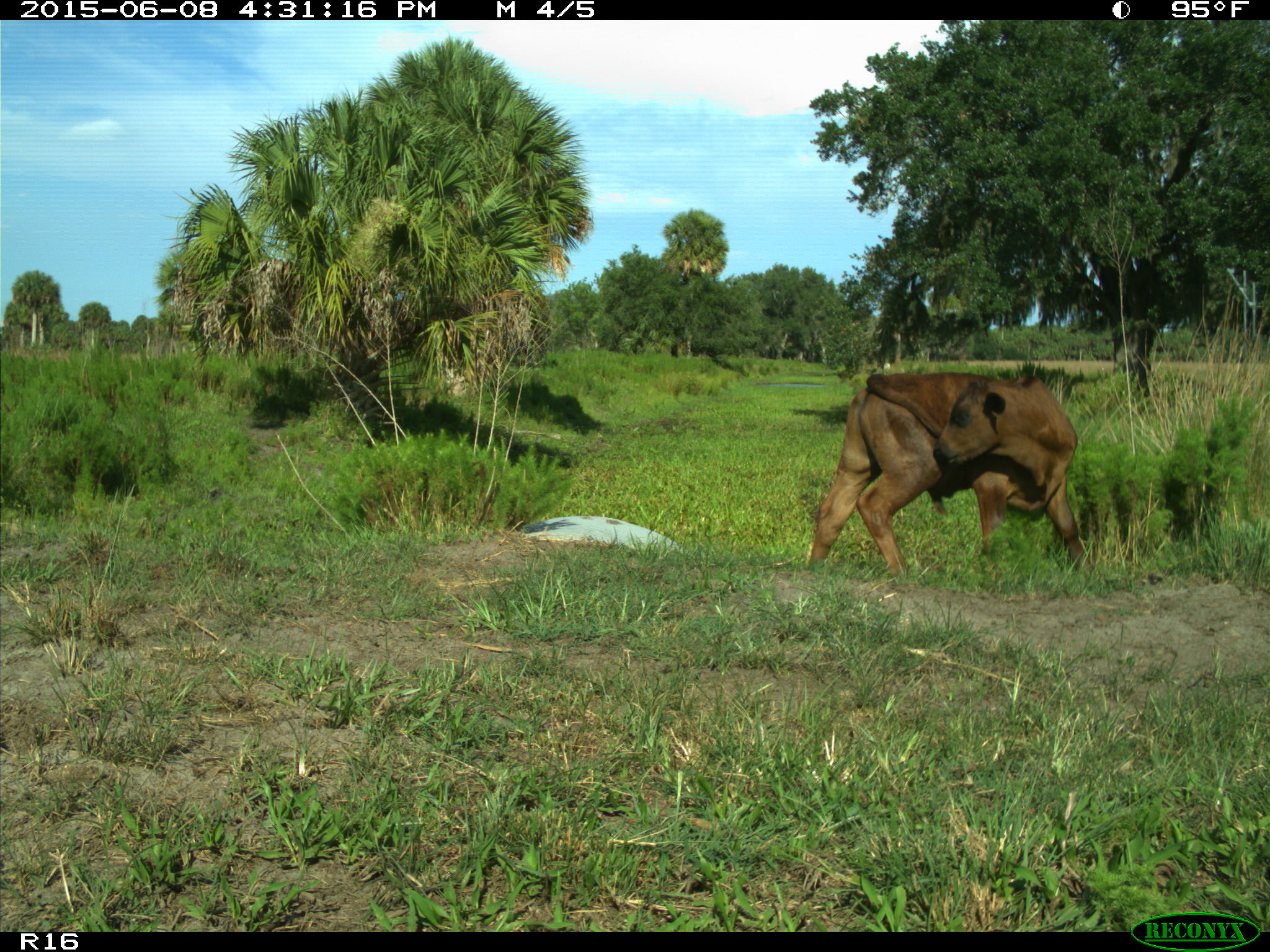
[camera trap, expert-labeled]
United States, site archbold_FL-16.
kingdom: Animalia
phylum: Chordata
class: Mammalia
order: Artiodactyla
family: Bovidae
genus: Bos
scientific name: Bos taurus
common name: domestic cow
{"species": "Bos taurus (domestic cow)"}